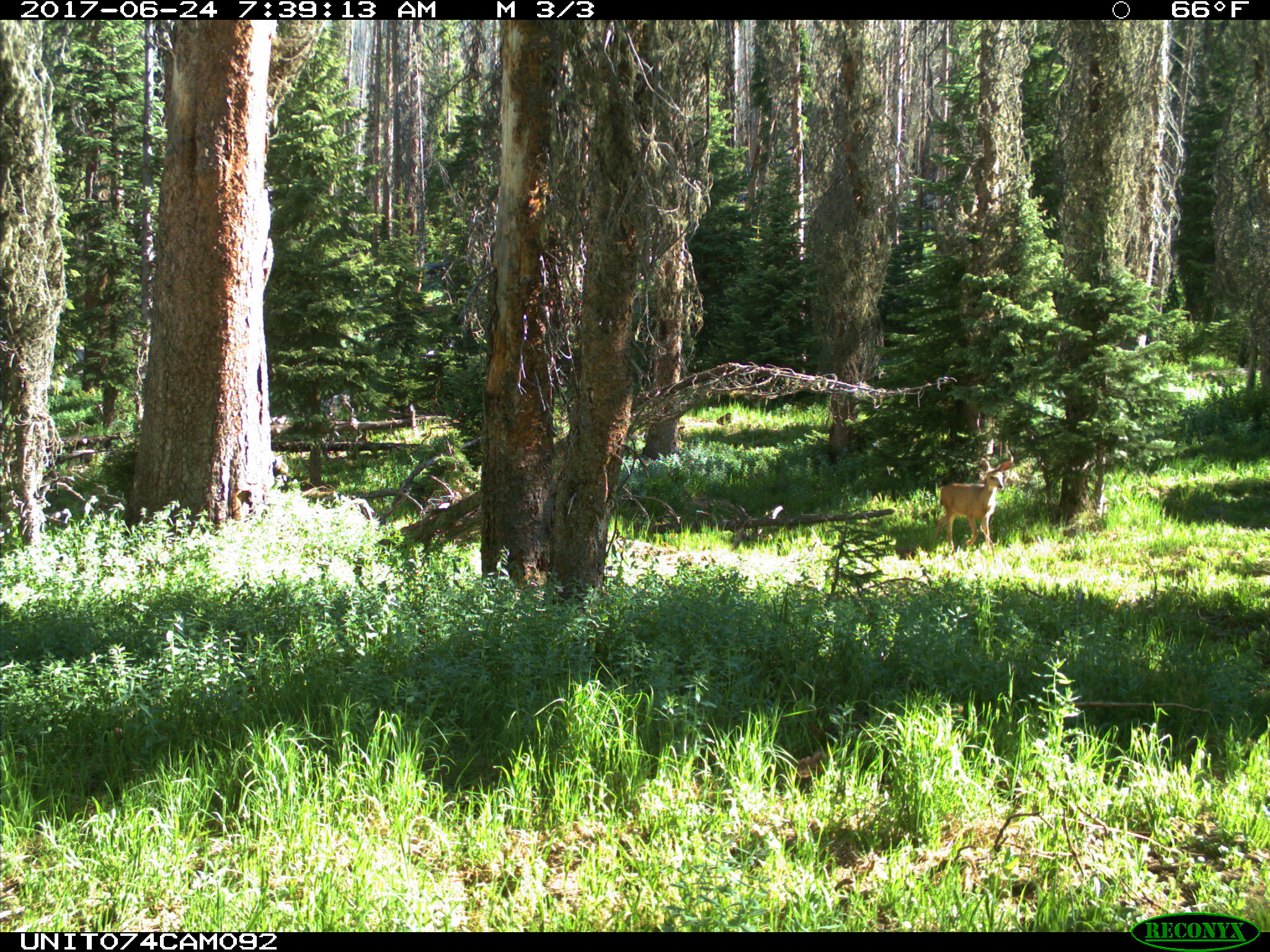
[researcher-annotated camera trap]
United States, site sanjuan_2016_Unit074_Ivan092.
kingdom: Animalia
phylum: Chordata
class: Mammalia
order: Artiodactyla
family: Cervidae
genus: Odocoileus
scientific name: Odocoileus hemionus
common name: mule deer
Odocoileus hemionus (mule deer).